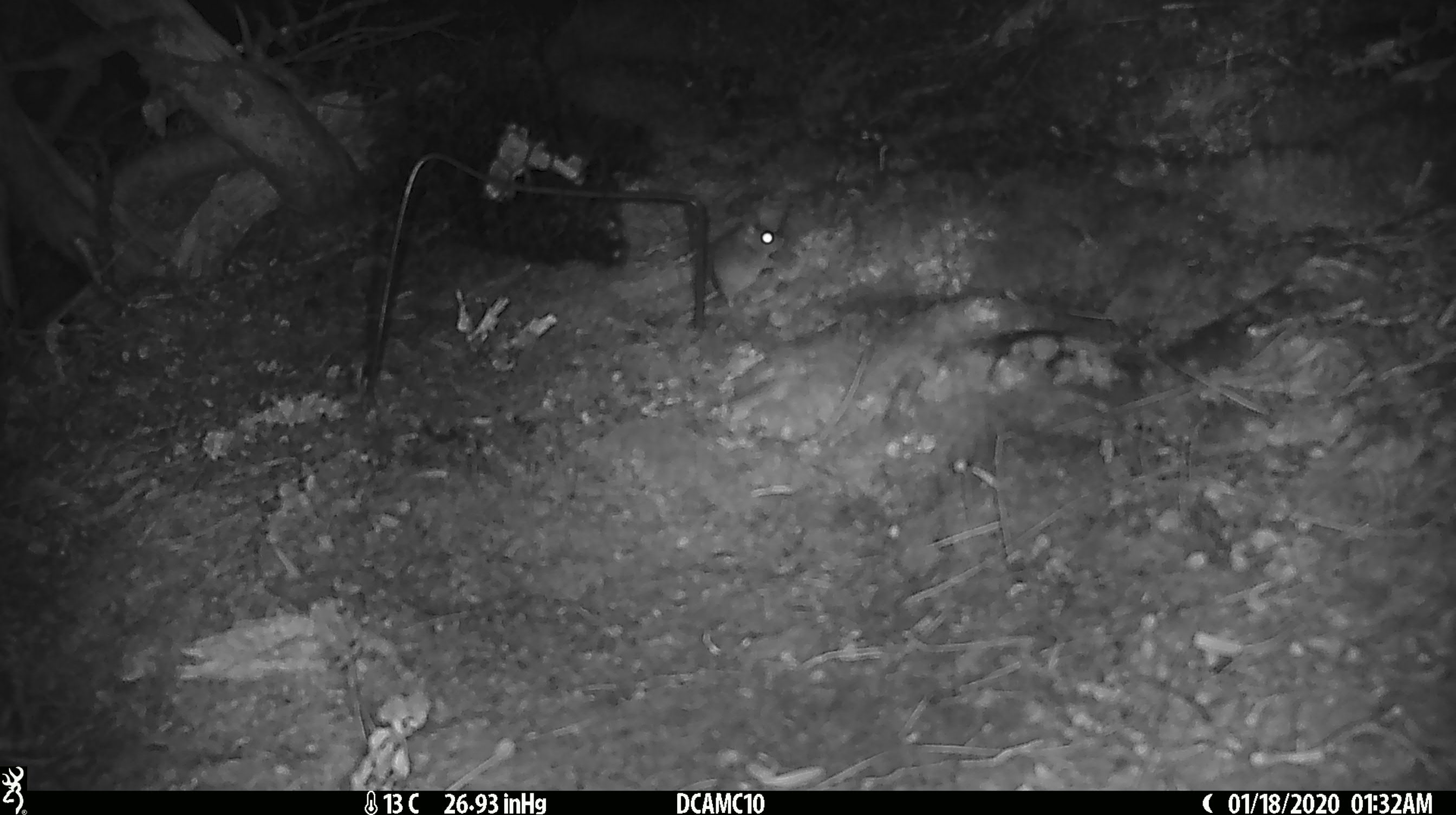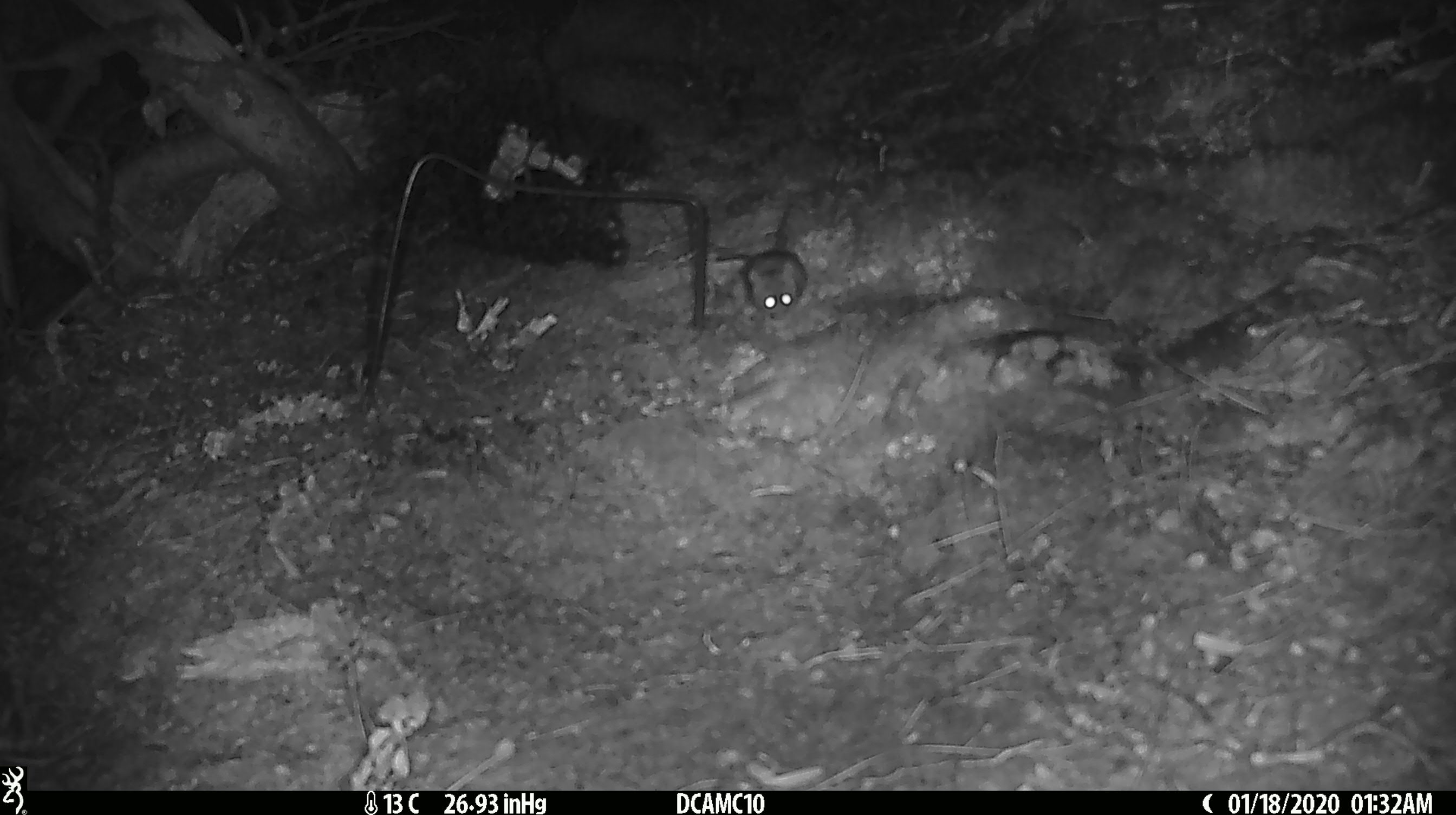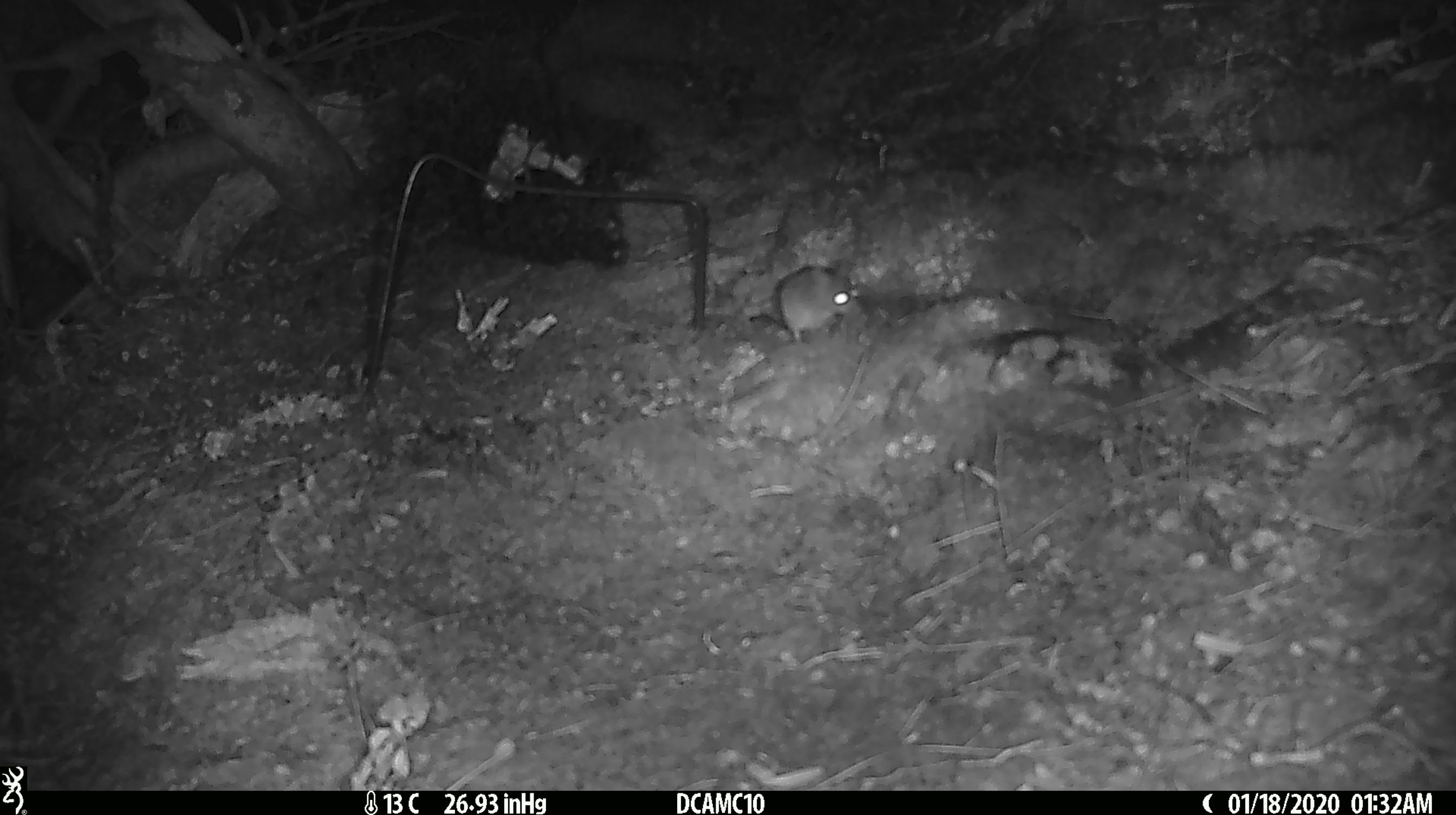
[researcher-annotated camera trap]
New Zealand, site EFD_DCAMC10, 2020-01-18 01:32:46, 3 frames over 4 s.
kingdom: Animalia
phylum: Chordata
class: Mammalia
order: Rodentia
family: Muridae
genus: Mus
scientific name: Mus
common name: mouse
Mouse (Mus).